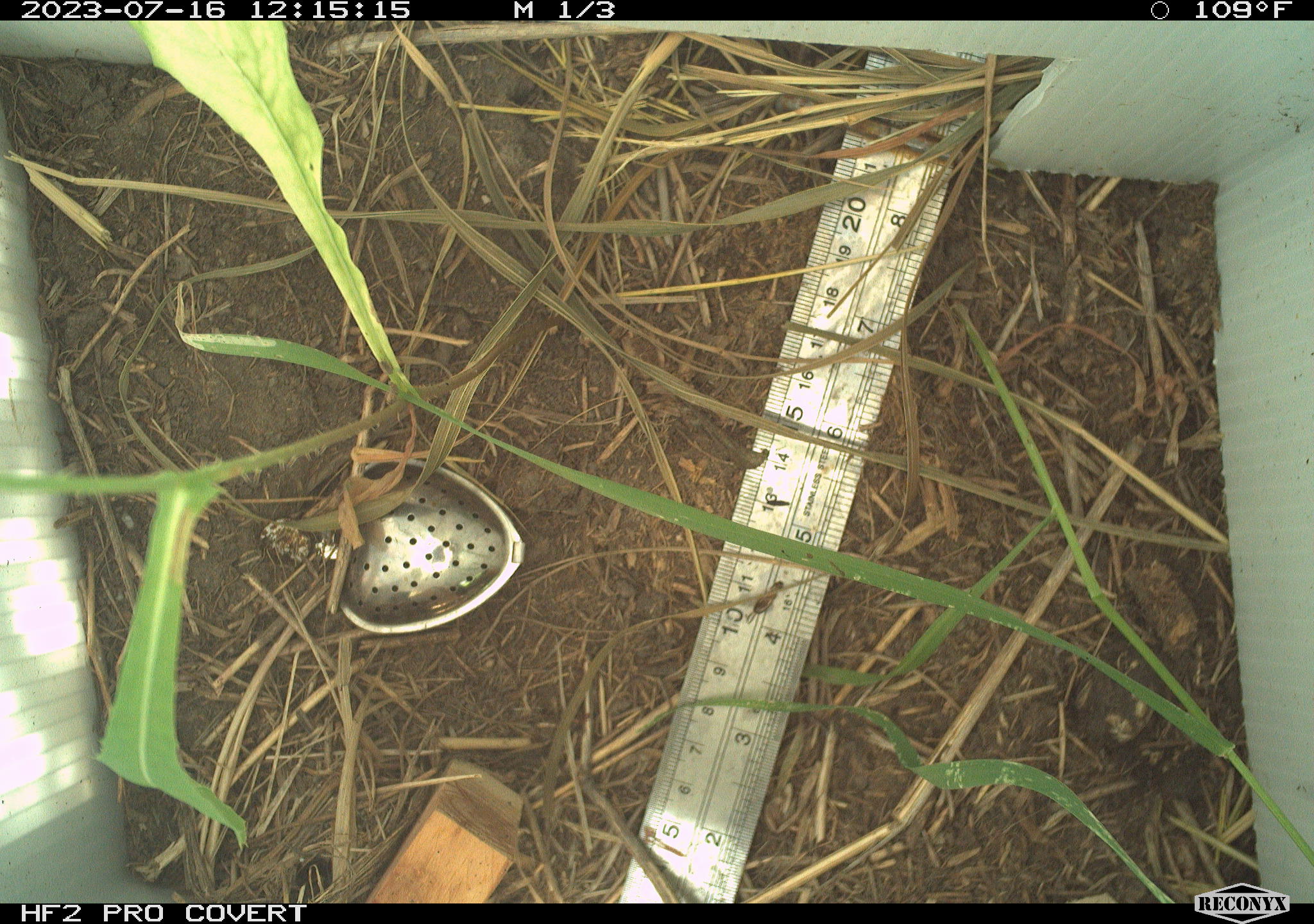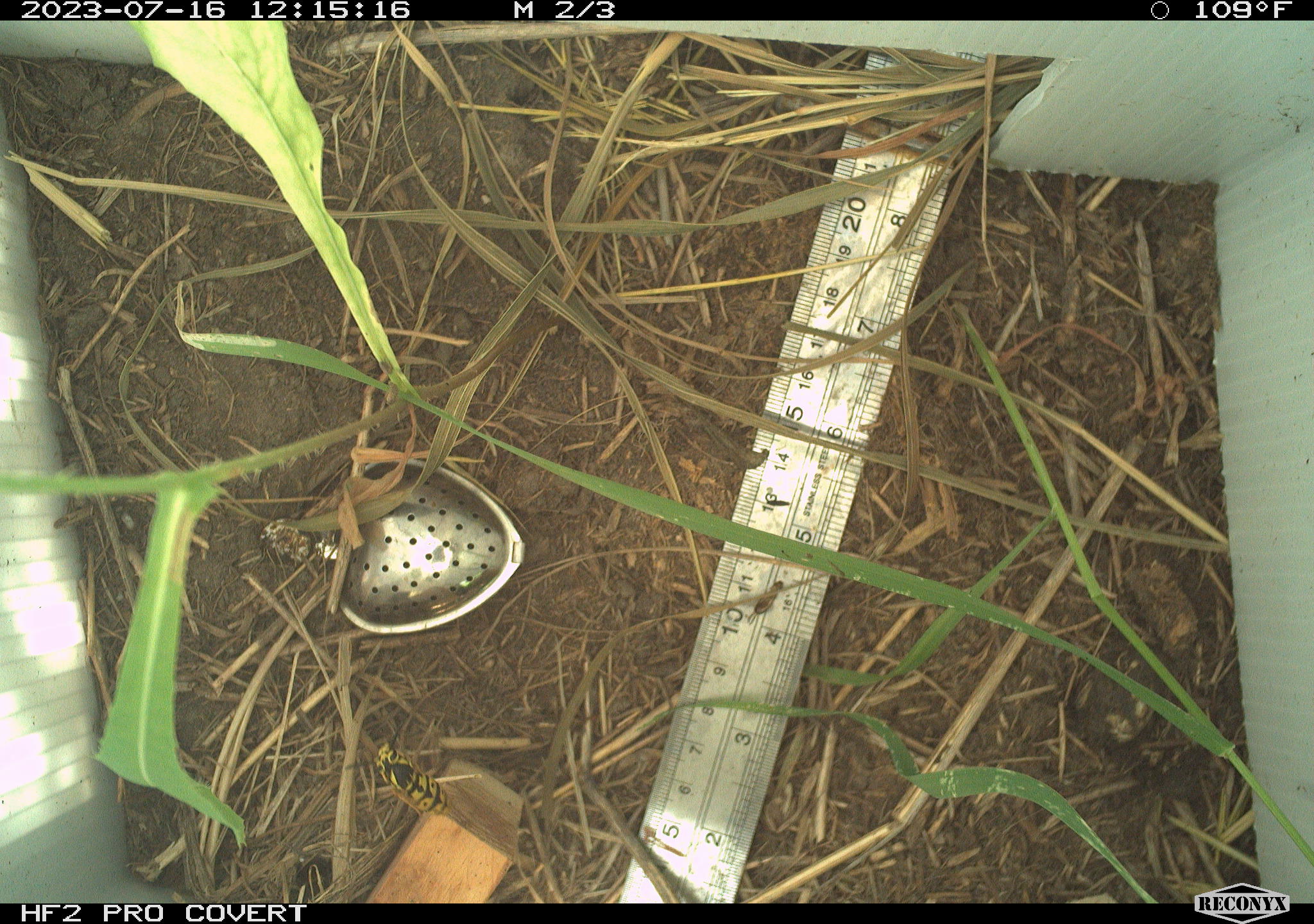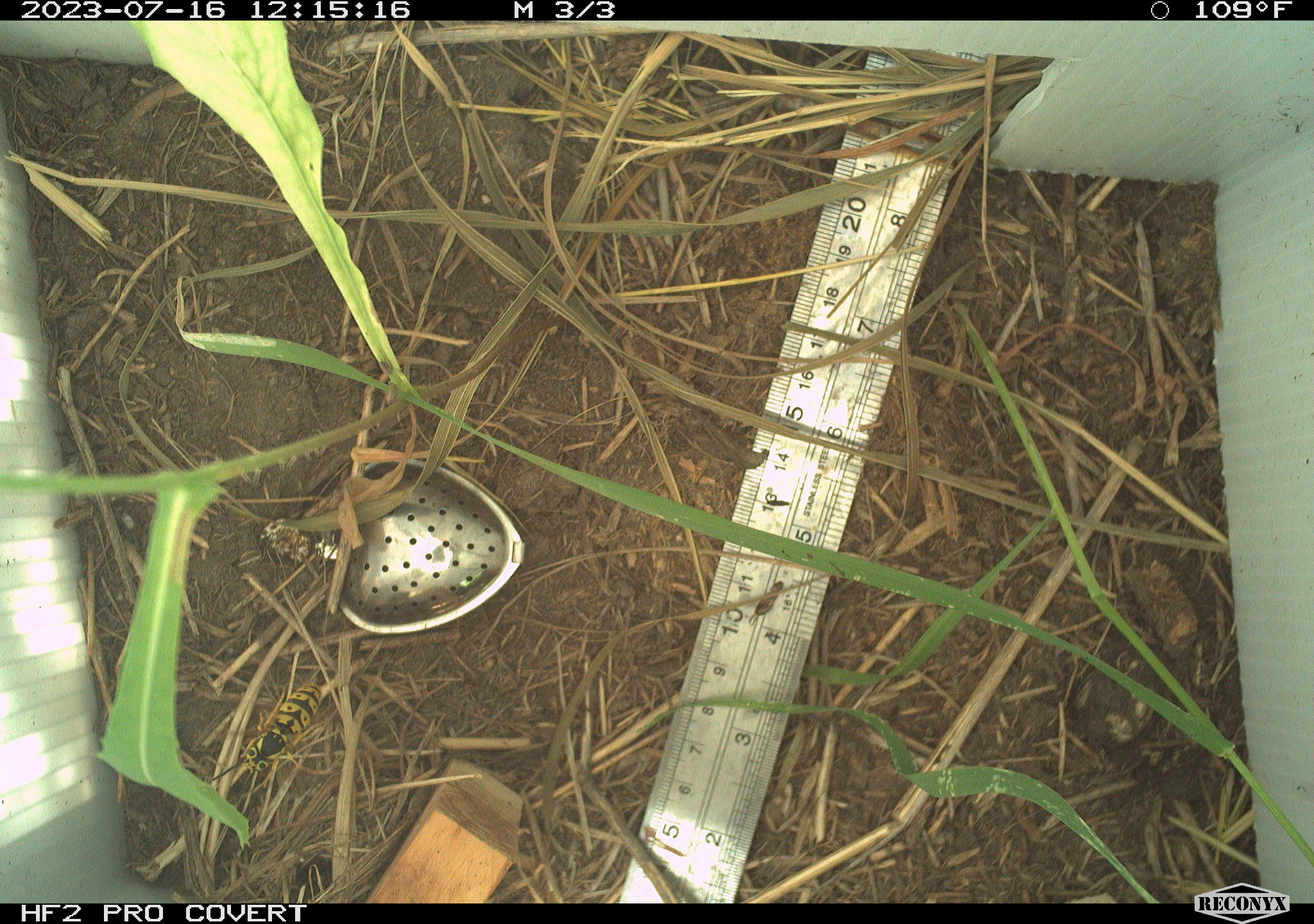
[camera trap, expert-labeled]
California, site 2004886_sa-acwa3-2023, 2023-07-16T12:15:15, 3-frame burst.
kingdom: Animalia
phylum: Arthropoda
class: Insecta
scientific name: Insecta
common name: insect